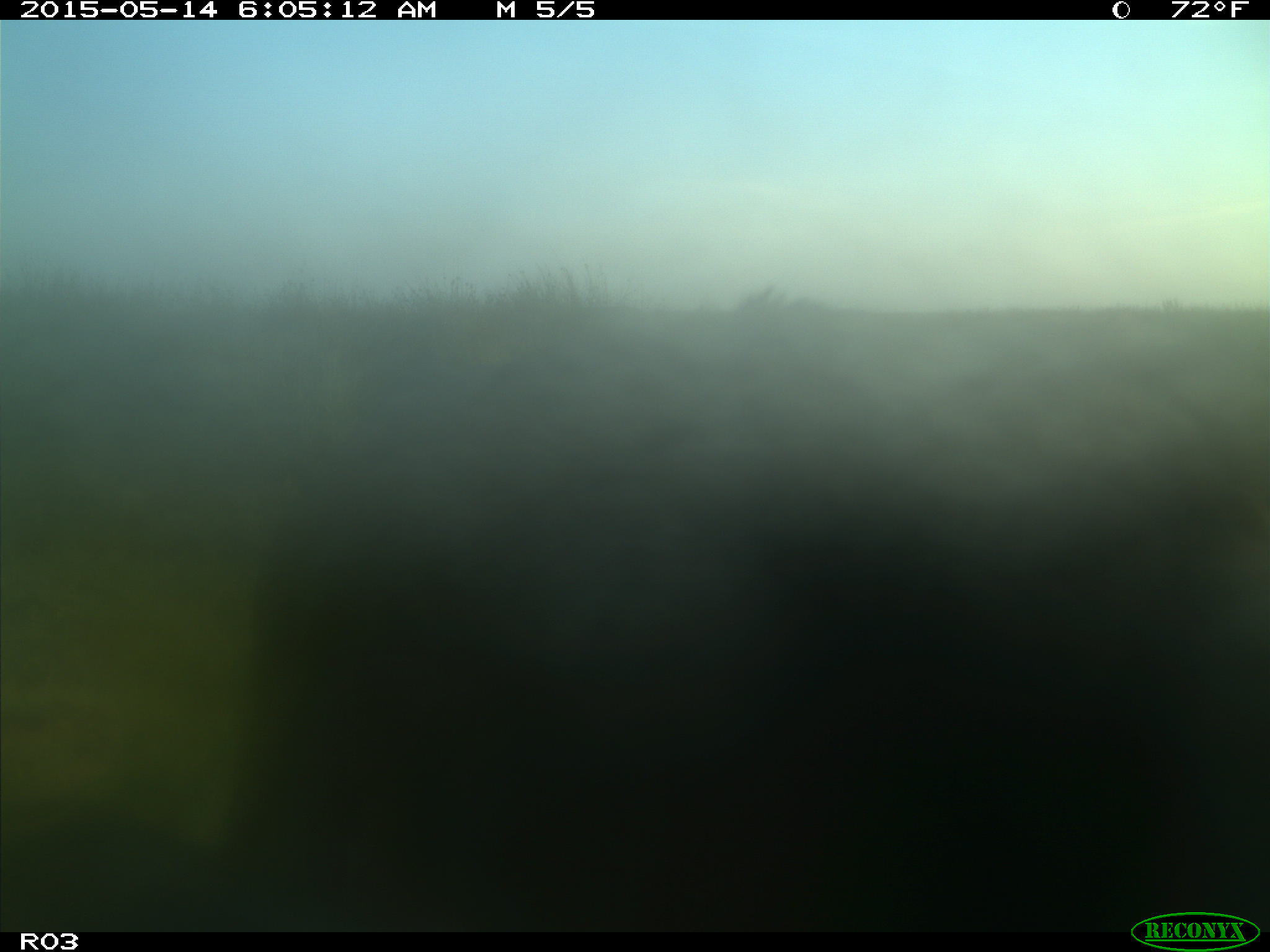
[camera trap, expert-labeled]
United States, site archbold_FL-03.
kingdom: Animalia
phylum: Chordata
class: Mammalia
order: Artiodactyla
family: Bovidae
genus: Bos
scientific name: Bos taurus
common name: domestic cow